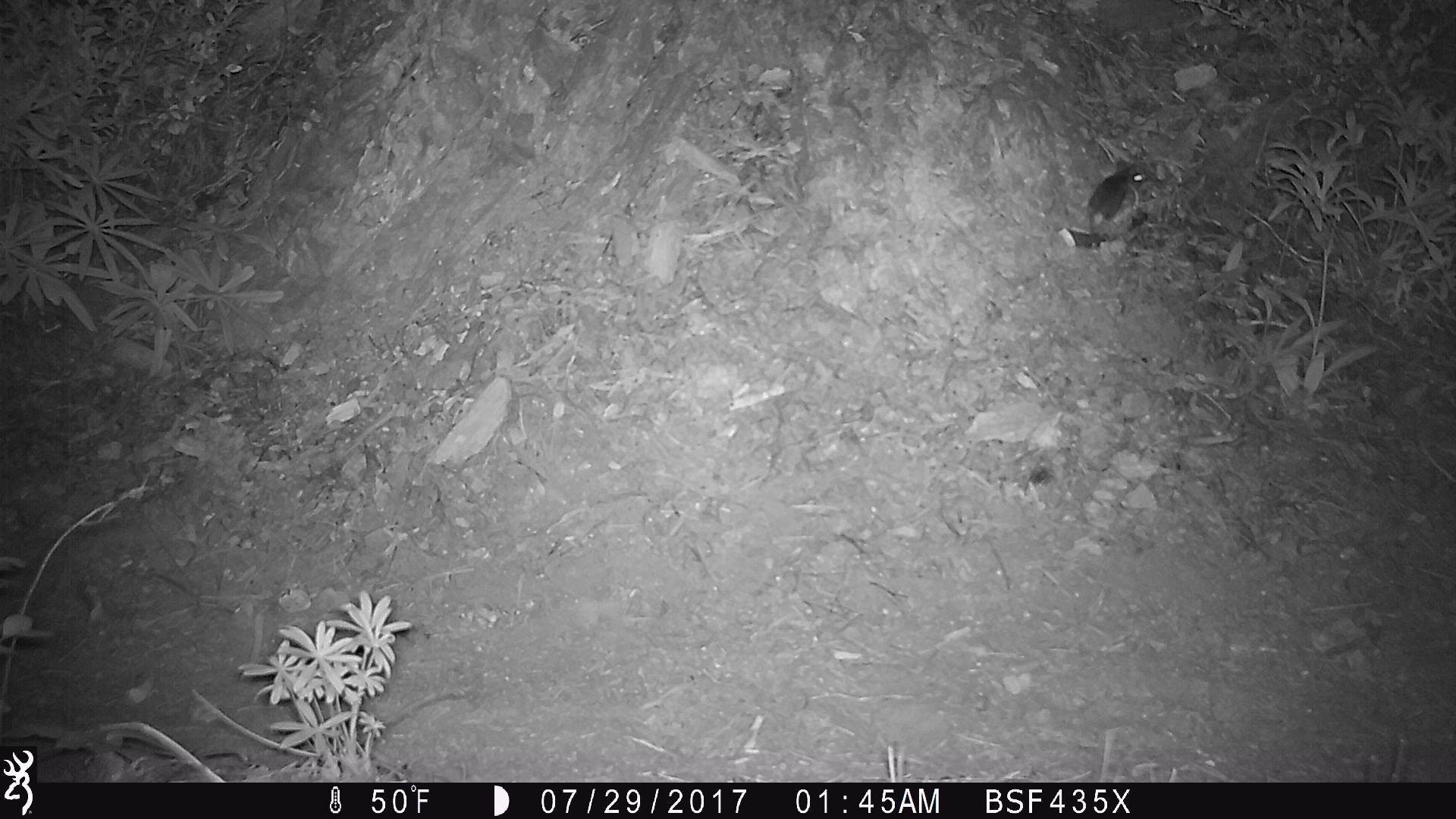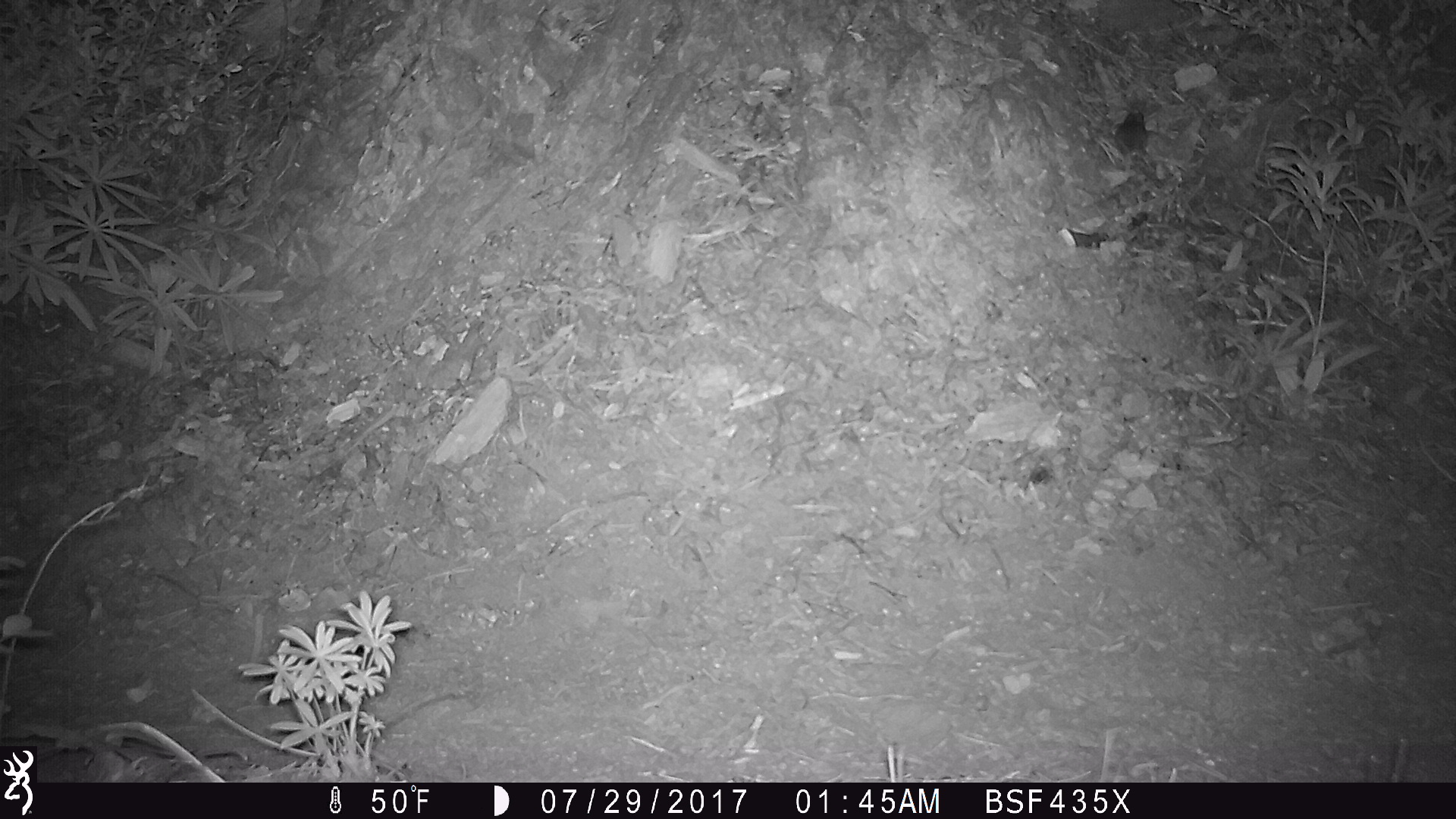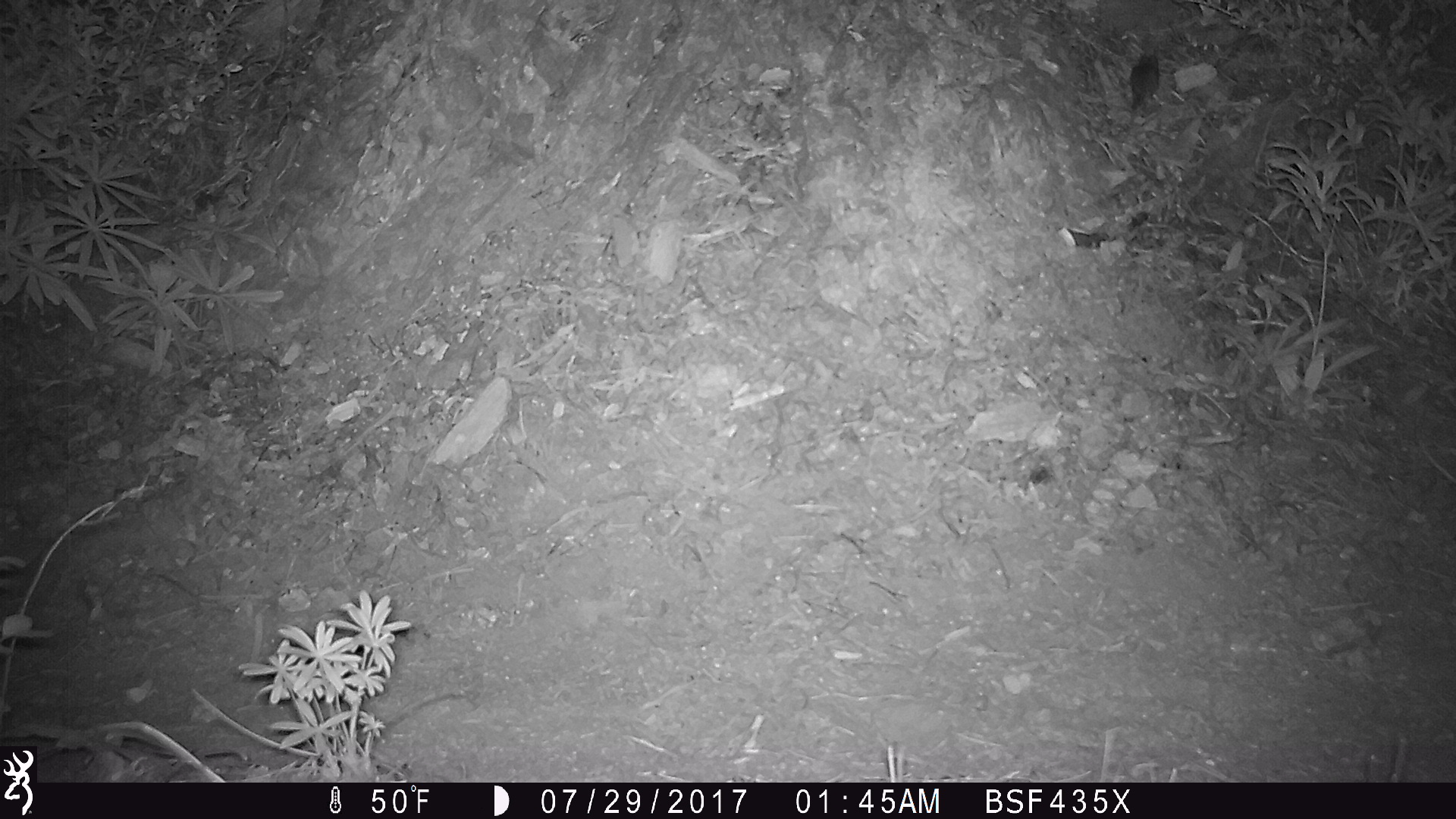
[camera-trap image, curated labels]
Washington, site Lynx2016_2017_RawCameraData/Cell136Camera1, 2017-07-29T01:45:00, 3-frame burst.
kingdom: Animalia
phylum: Chordata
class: Mammalia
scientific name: Mammalia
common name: small mammal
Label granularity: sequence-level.